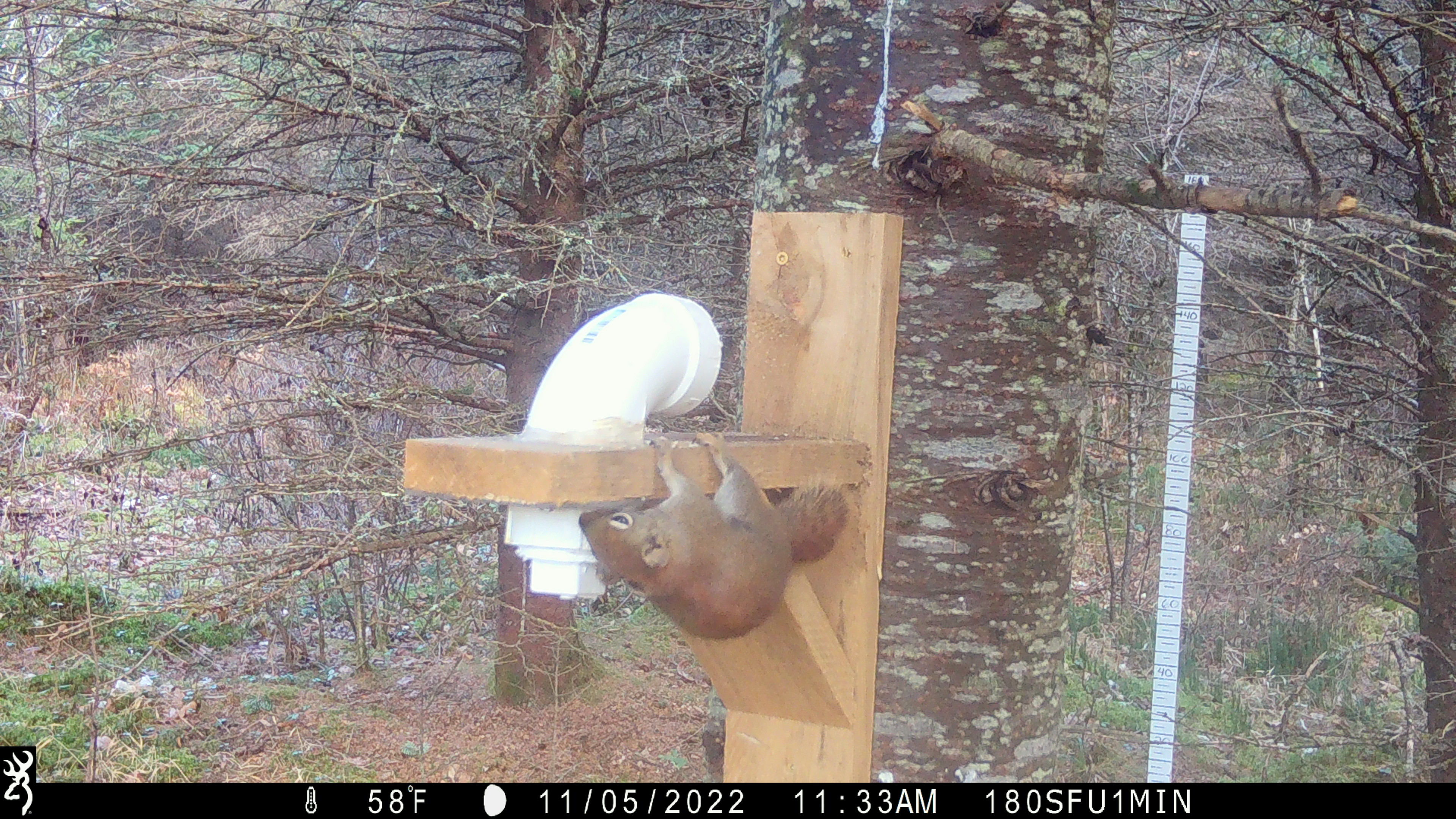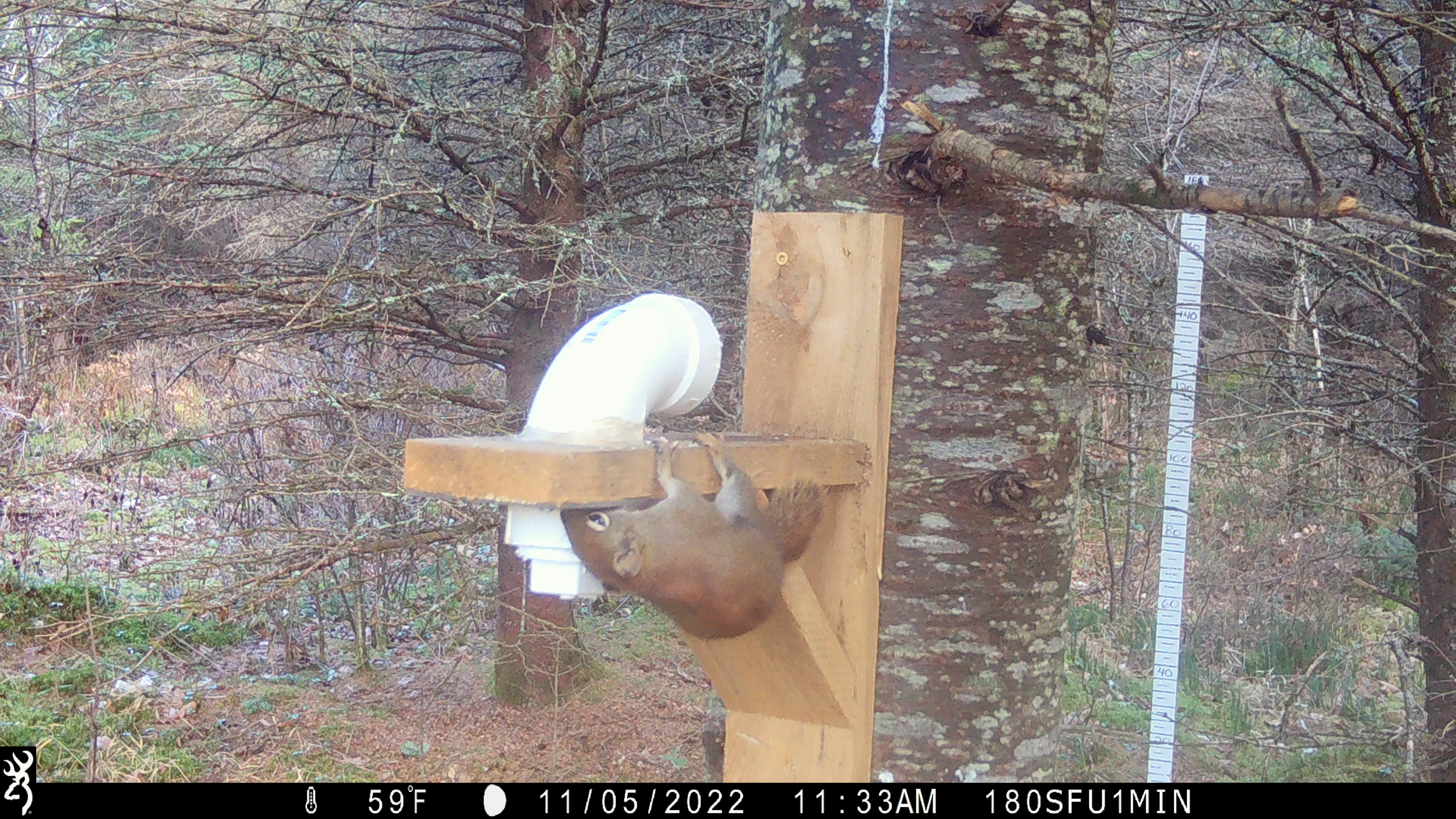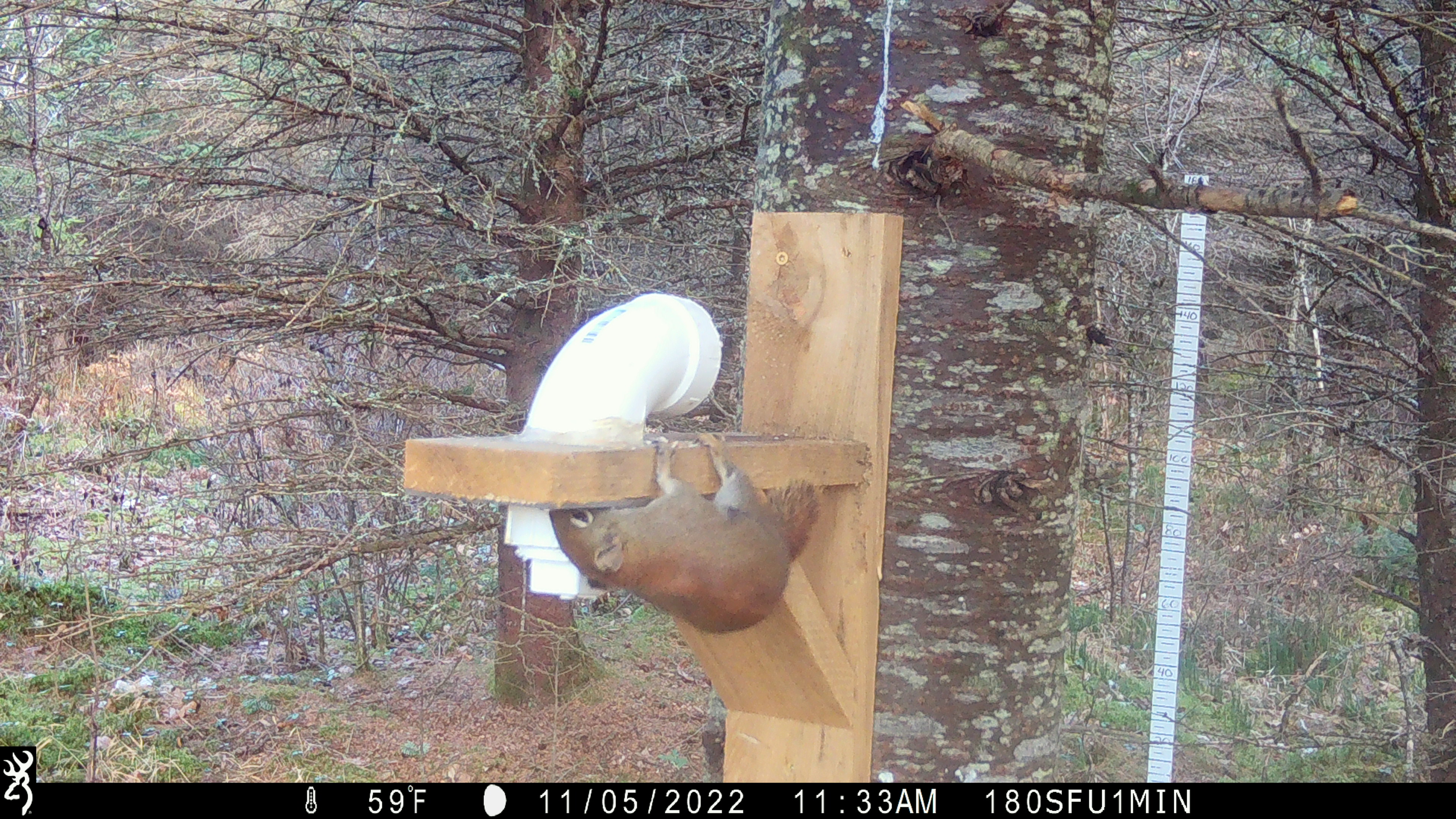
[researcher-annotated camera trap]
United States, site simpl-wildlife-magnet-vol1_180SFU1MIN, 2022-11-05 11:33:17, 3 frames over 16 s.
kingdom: Animalia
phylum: Chordata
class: Mammalia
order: Rodentia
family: Sciuridae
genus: Tamiasciurus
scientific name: Tamiasciurus hudsonicus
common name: red squirrel